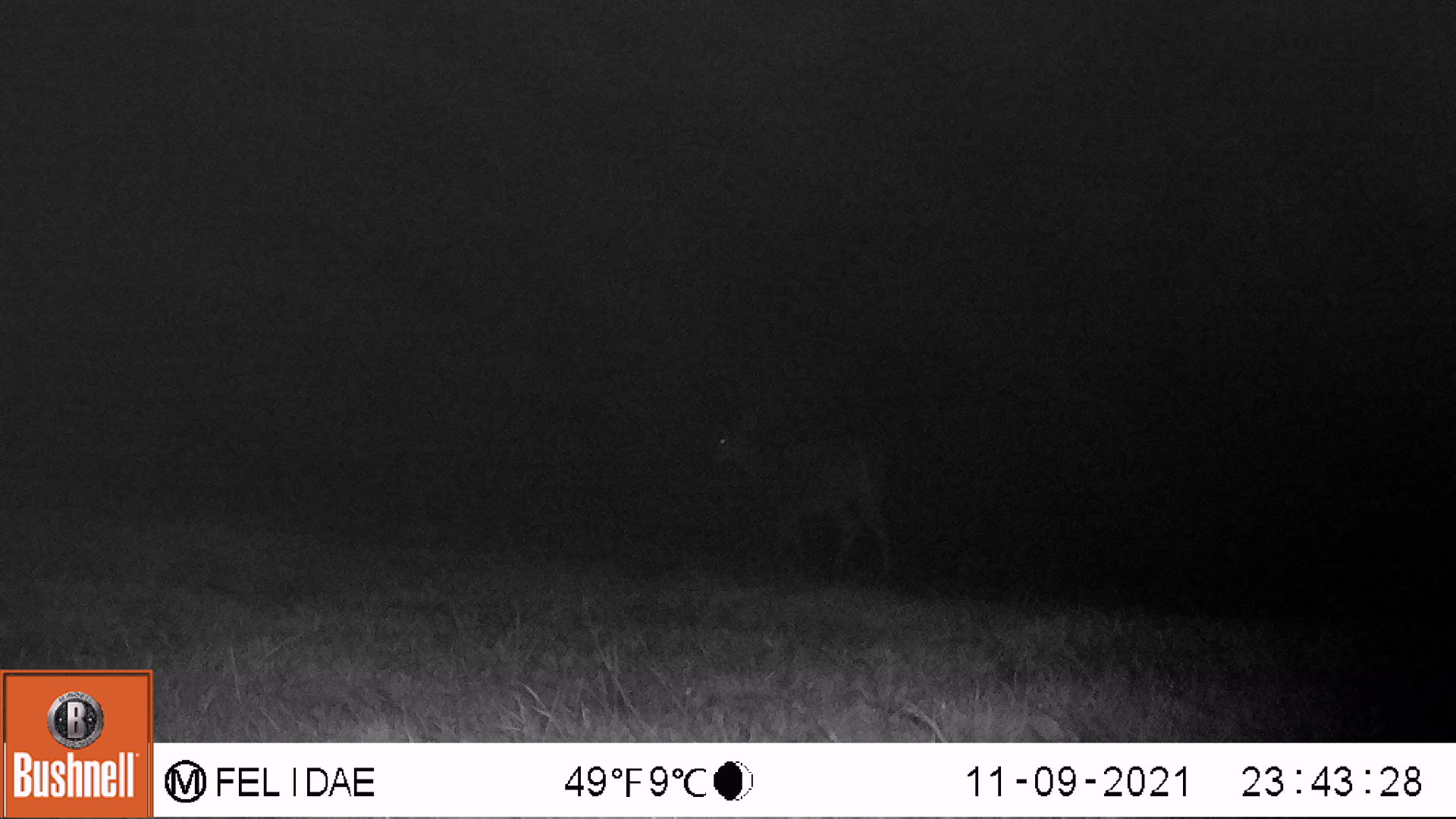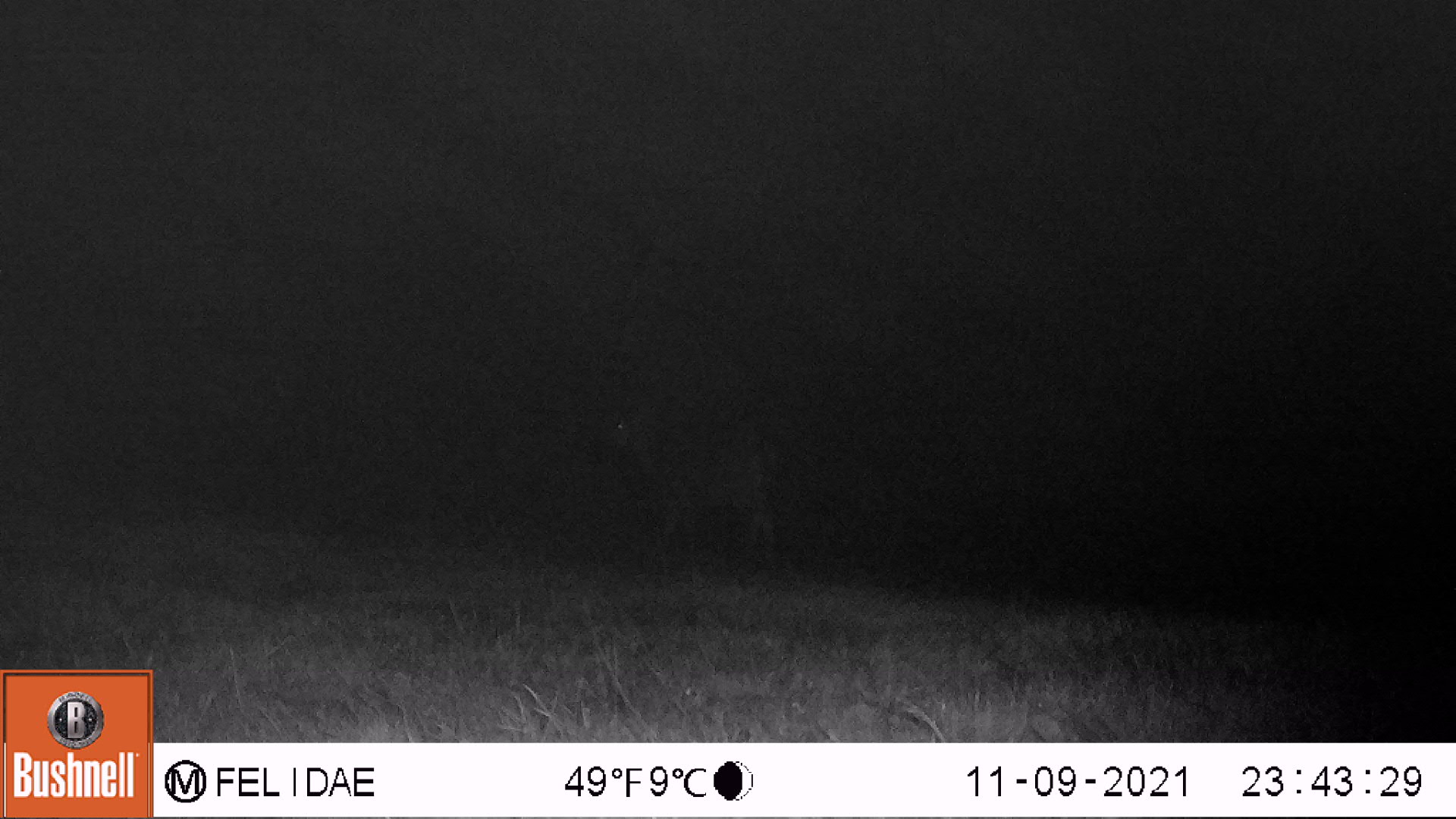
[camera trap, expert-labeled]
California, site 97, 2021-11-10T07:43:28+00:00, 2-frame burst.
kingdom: Animalia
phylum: Chordata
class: Mammalia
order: Artiodactyla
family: Cervidae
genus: Odocoileus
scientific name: Odocoileus hemionus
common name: mule deer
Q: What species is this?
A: Mule deer (Odocoileus hemionus).